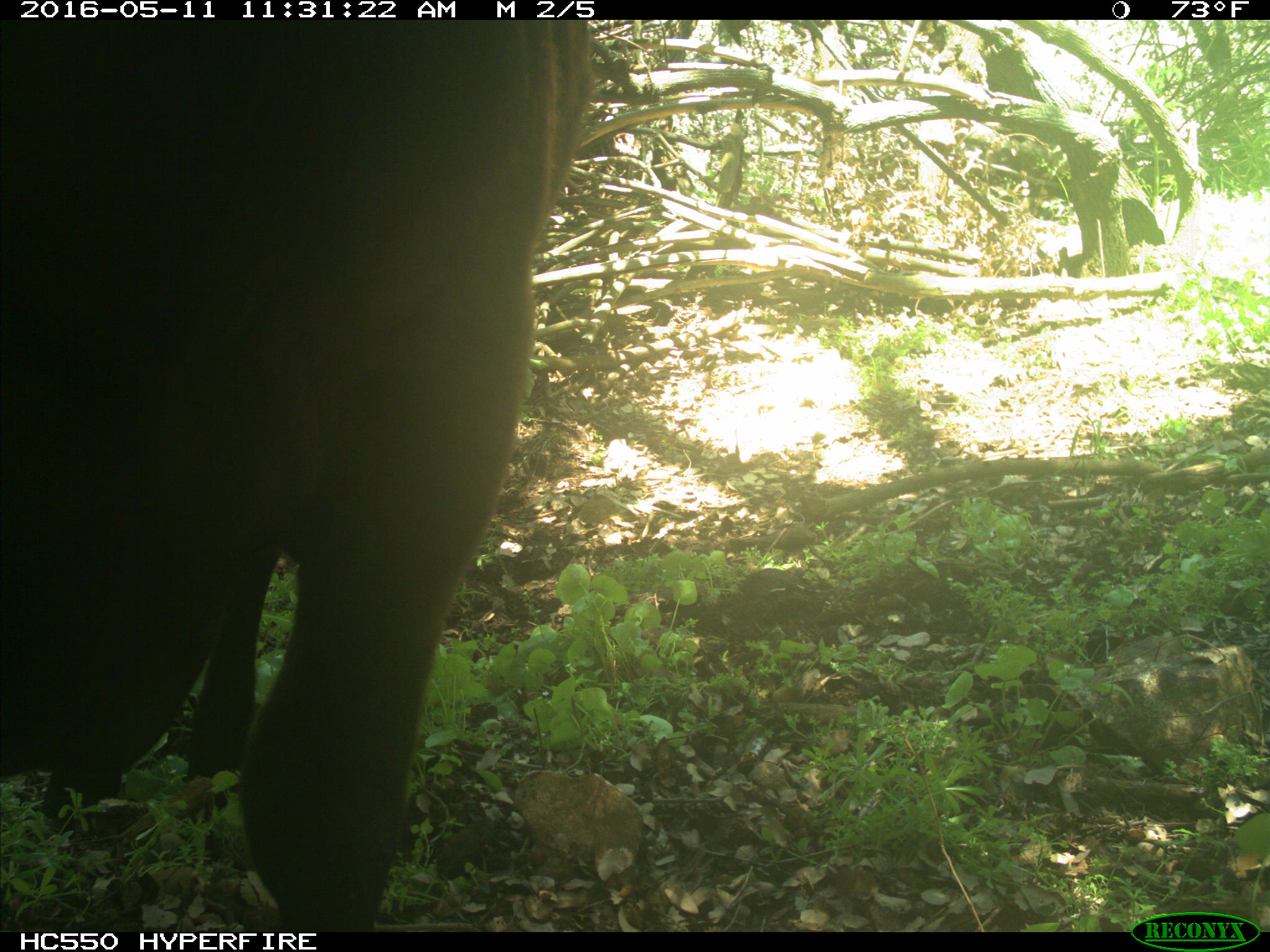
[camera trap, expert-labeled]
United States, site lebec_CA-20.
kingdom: Animalia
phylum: Chordata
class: Mammalia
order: Artiodactyla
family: Bovidae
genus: Bos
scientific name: Bos taurus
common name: domestic cow